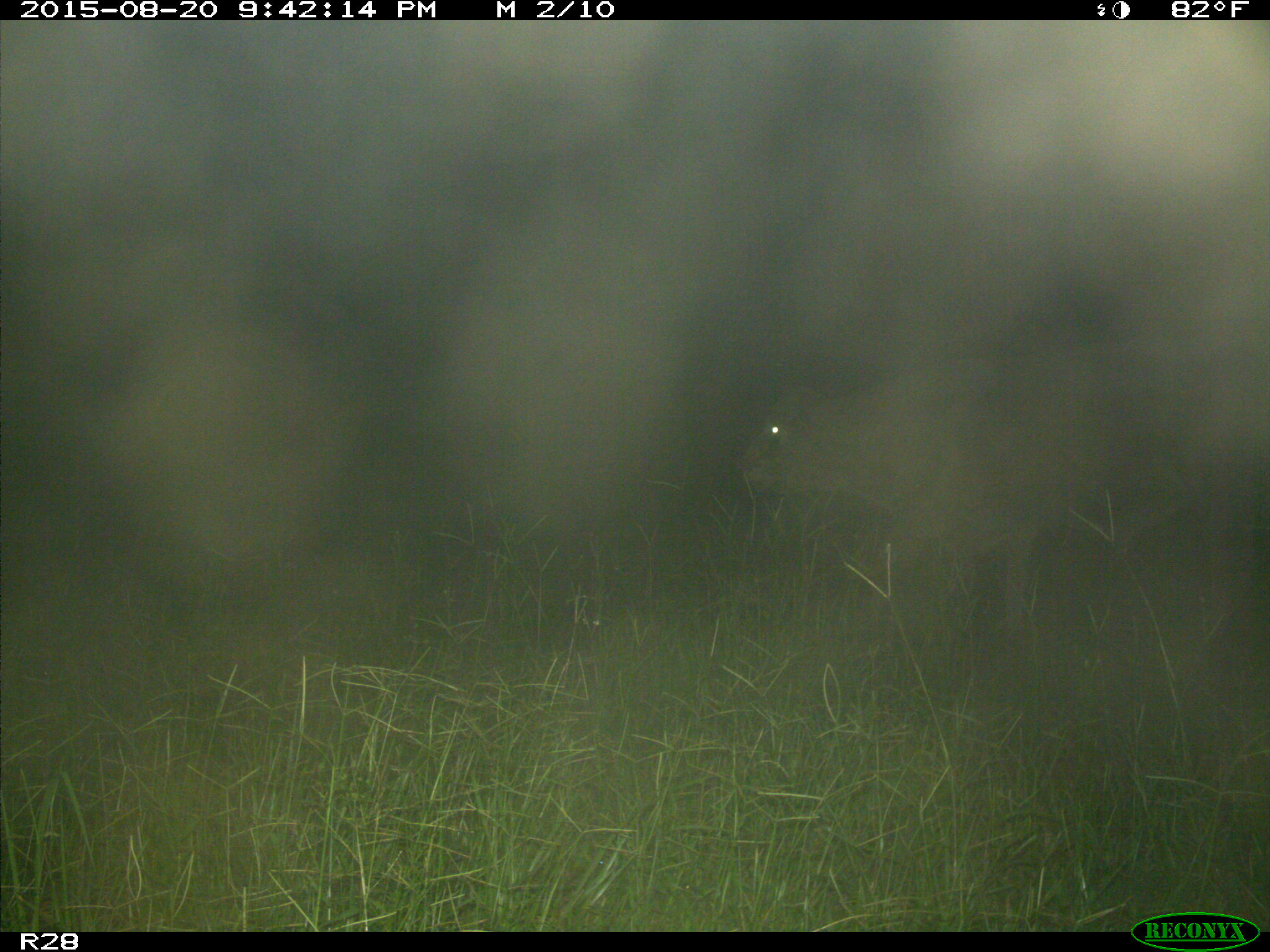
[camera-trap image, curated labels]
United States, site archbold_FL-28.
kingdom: Animalia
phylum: Chordata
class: Mammalia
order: Artiodactyla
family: Bovidae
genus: Bos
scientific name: Bos taurus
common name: domestic cow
Bos taurus (domestic cow).